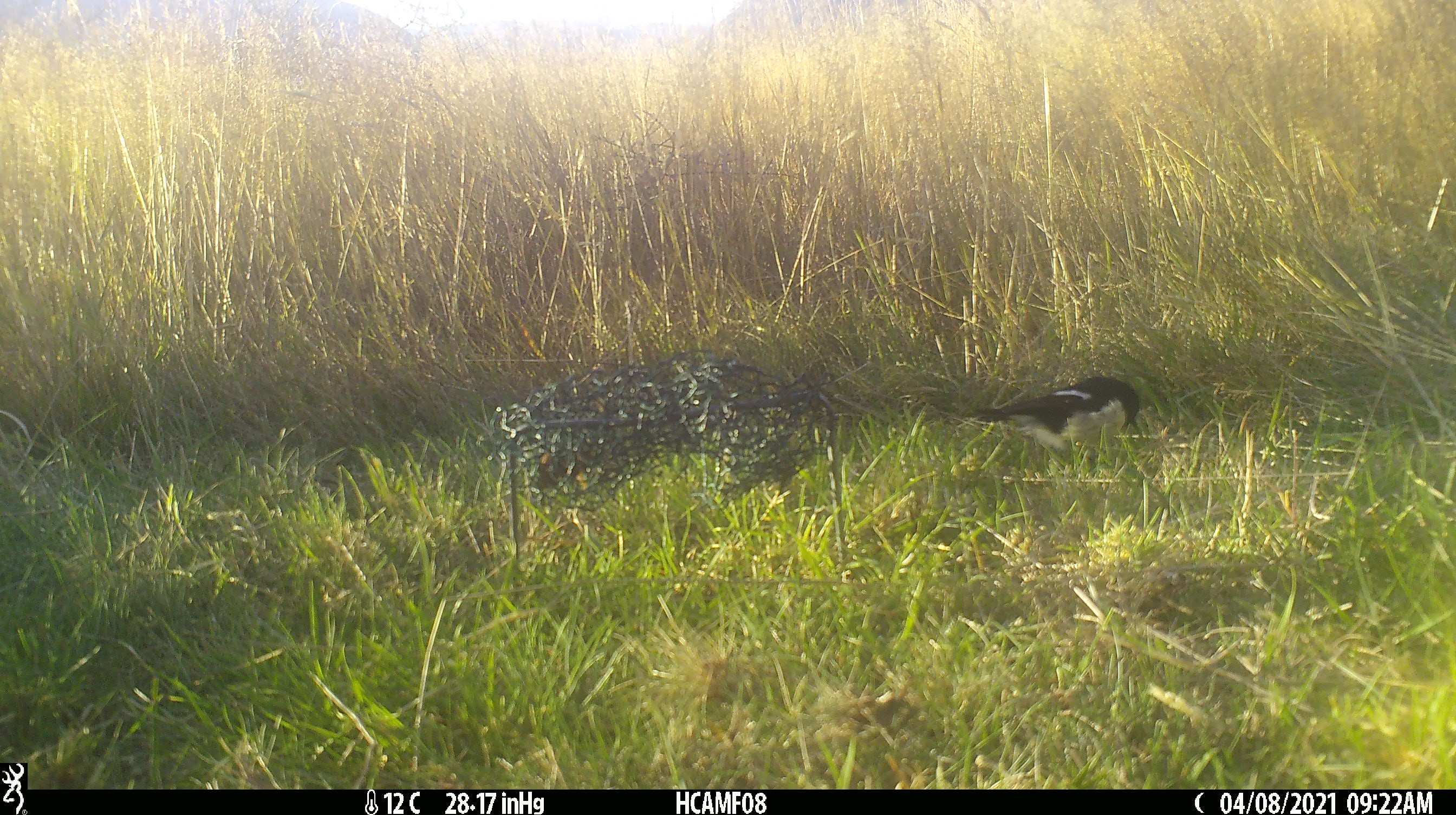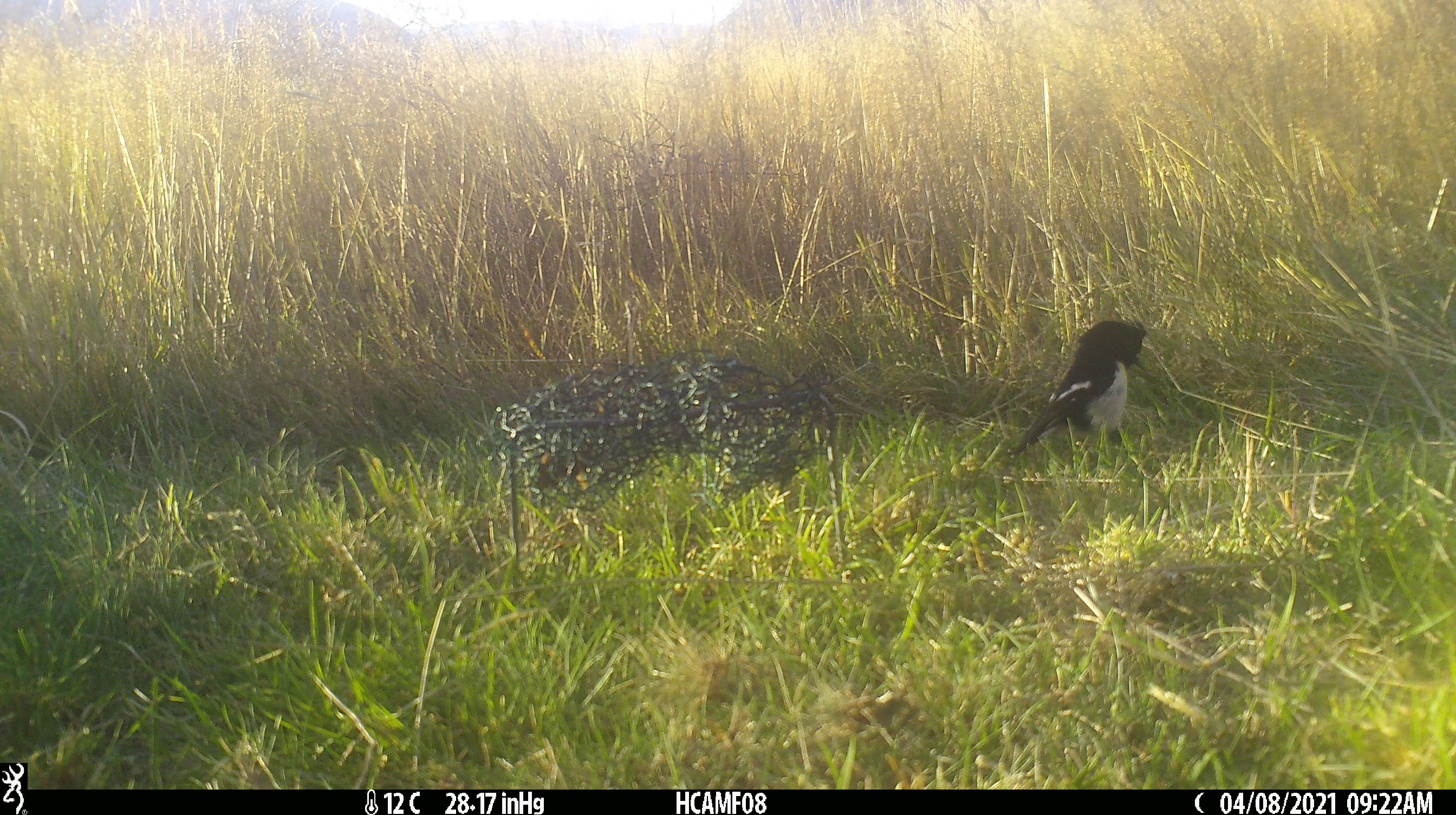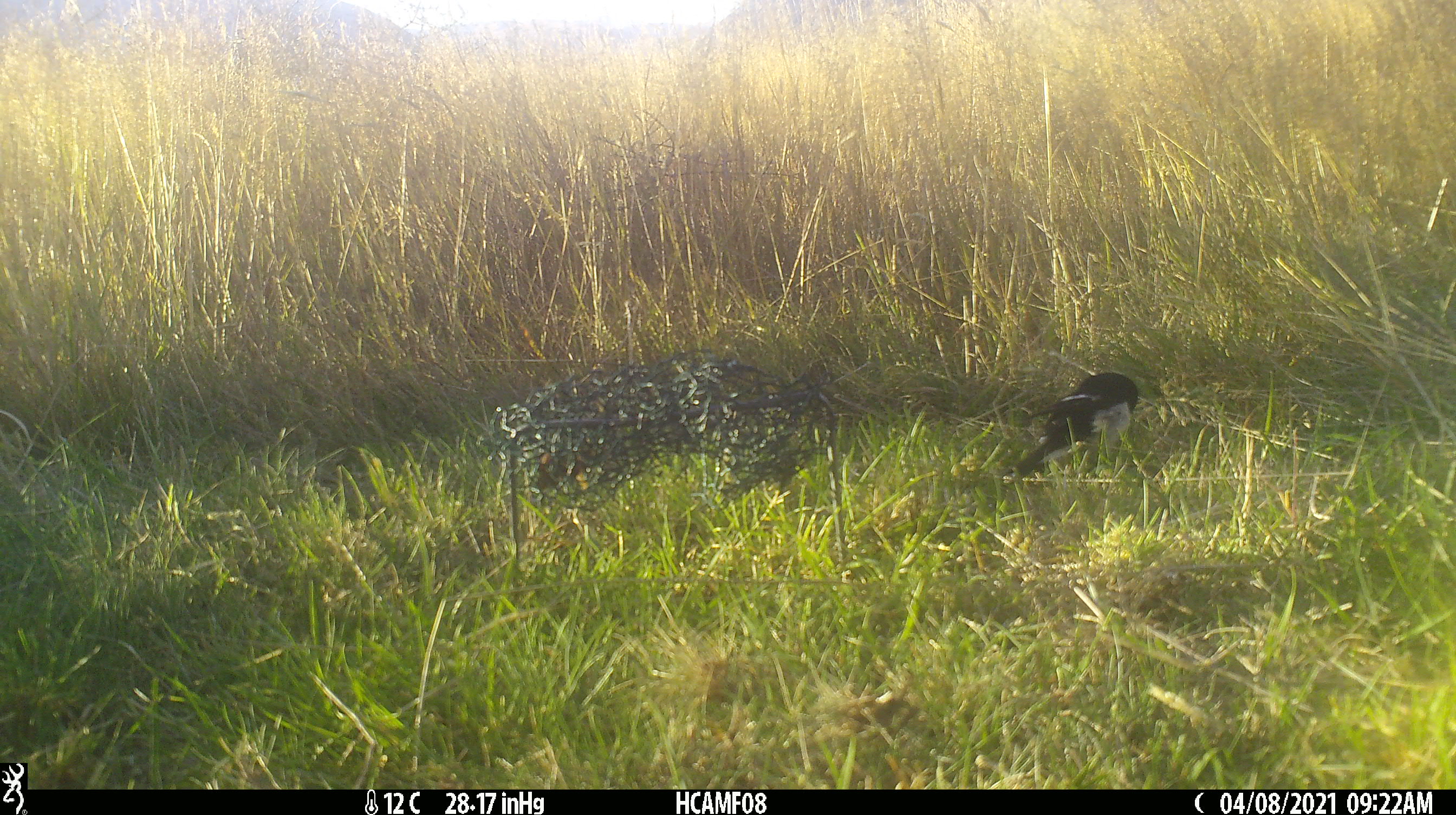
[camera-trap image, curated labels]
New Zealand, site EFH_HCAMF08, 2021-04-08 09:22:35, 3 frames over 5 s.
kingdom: Animalia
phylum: Chordata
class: Aves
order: Passeriformes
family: Petroicidae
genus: Petroica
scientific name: Petroica macrocephala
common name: tomtit